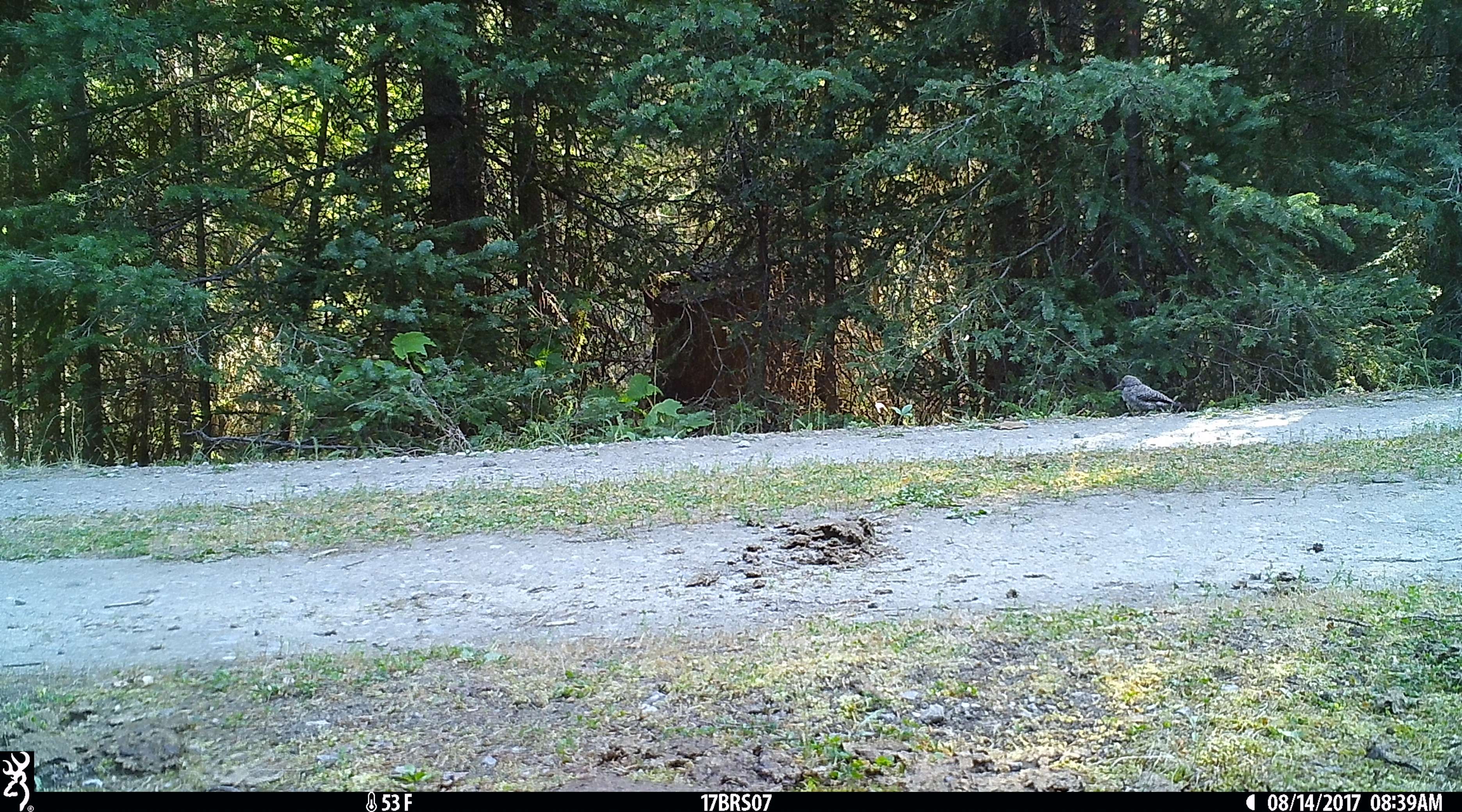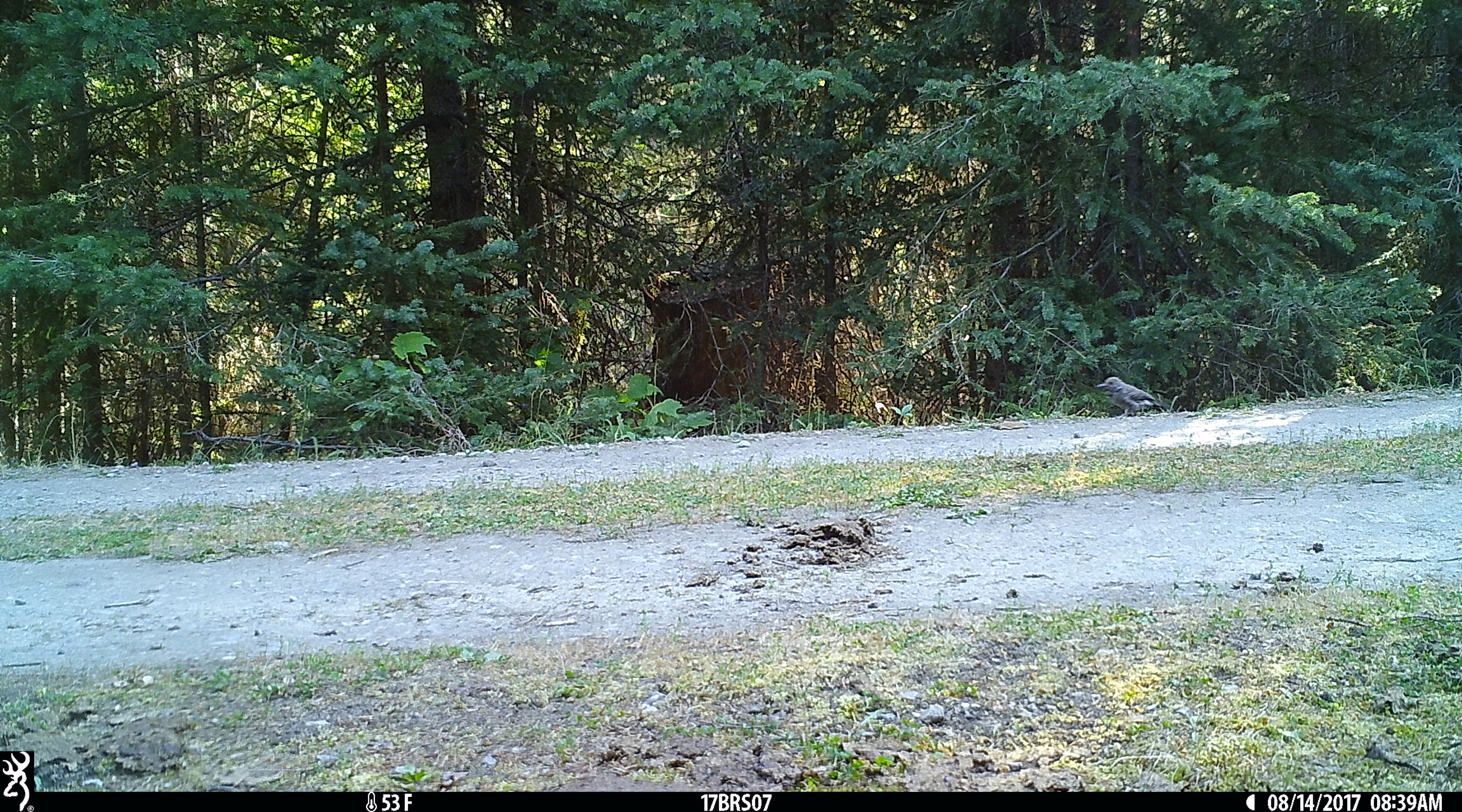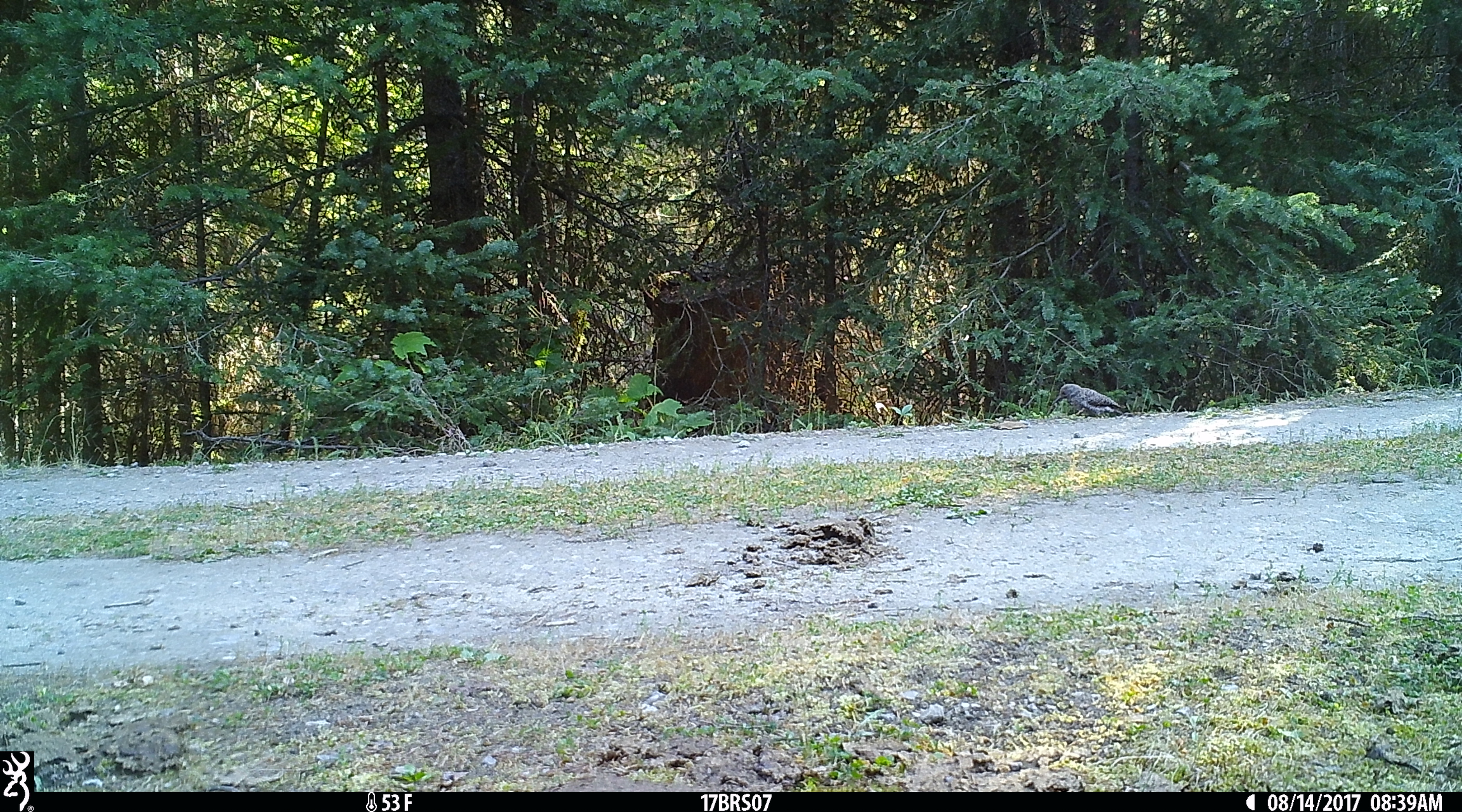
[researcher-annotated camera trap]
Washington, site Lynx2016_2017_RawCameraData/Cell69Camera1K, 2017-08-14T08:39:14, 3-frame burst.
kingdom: Animalia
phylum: Chordata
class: Aves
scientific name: Aves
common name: birds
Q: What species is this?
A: Aves (birds).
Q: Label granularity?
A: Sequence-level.